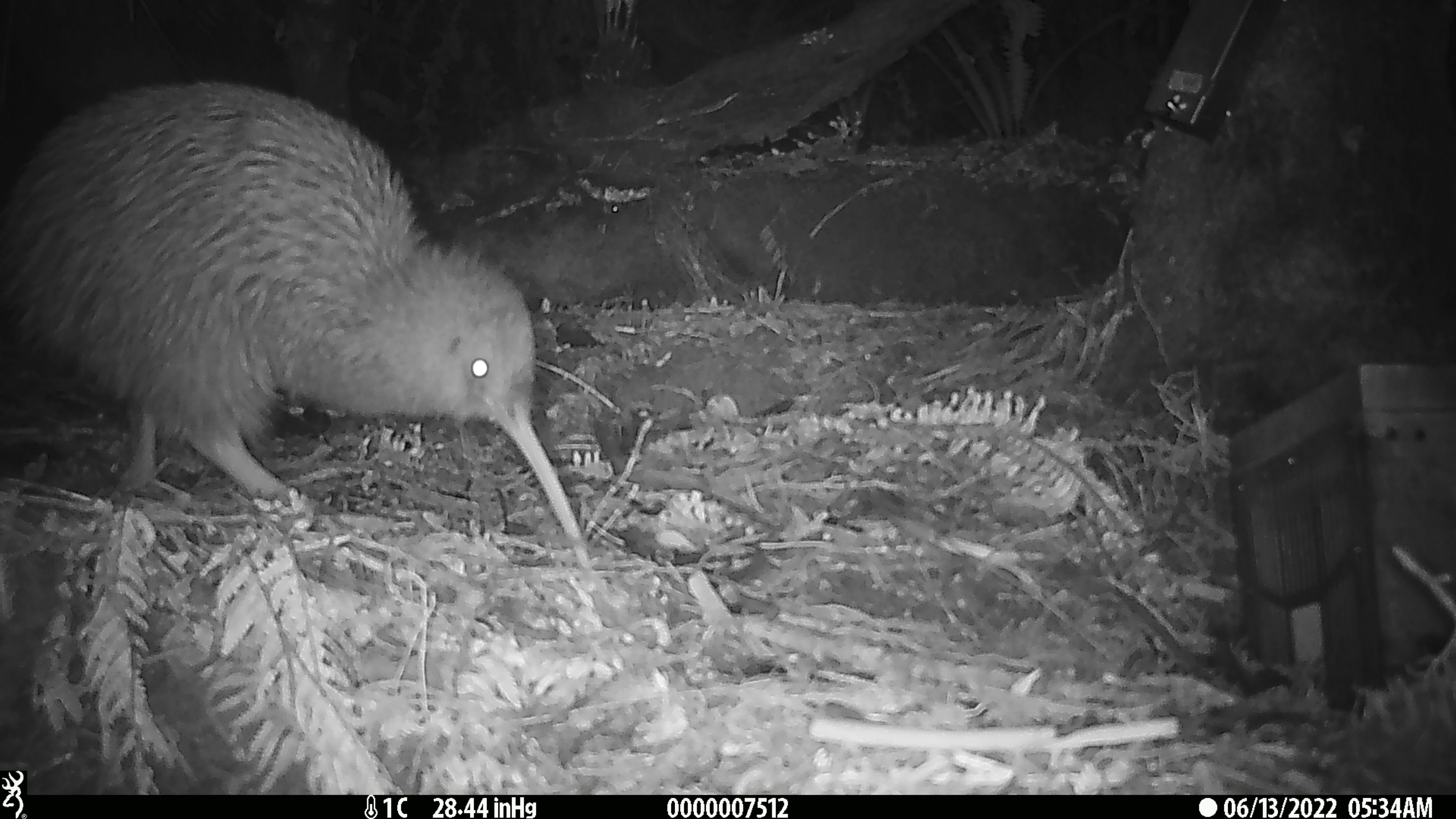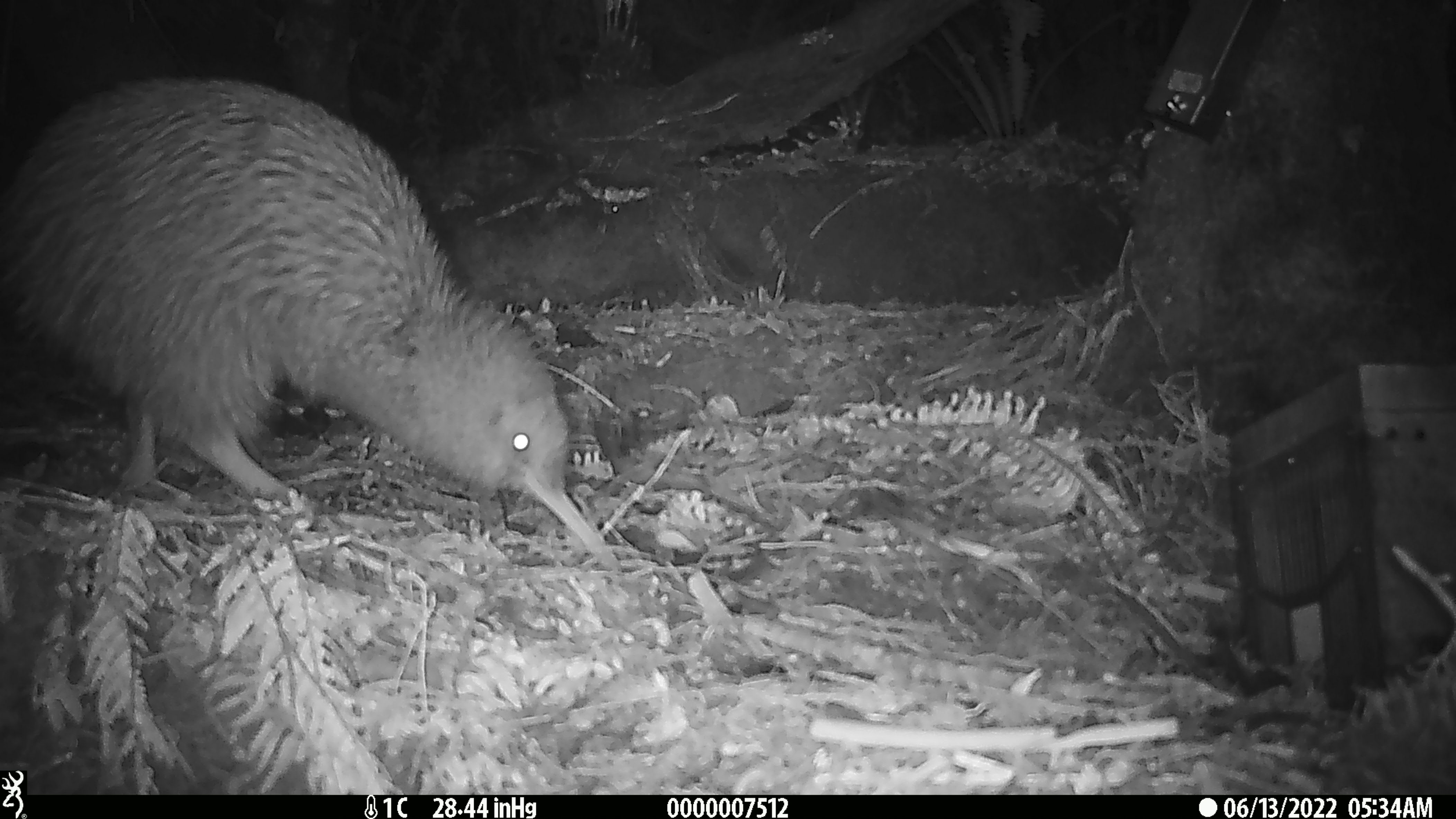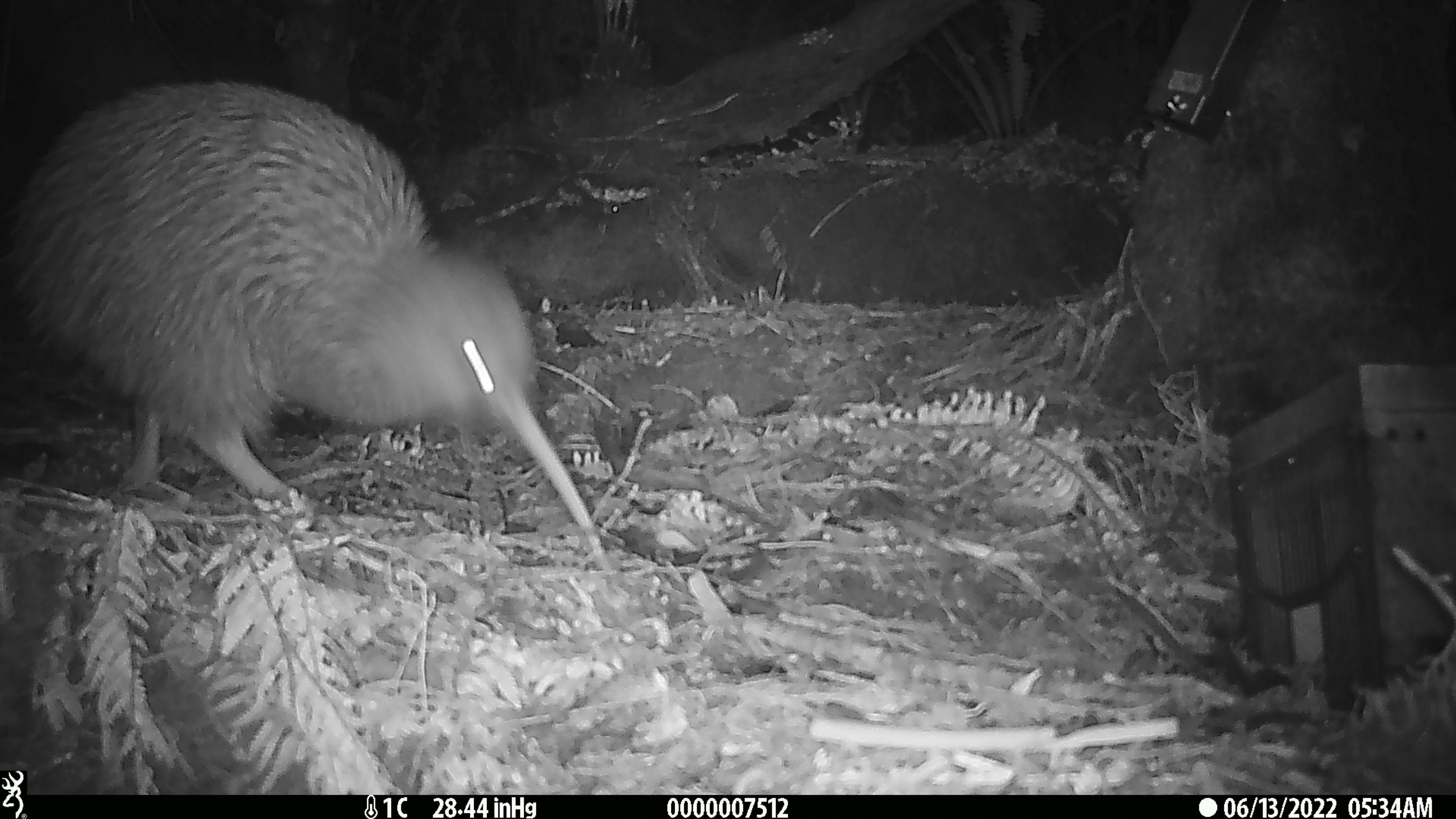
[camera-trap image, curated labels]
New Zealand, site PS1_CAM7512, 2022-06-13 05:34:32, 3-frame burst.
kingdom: Animalia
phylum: Chordata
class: Aves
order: Apterygiformes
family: Apterygidae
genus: Apteryx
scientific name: Apteryx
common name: kiwi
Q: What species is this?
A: Kiwi (Apteryx).